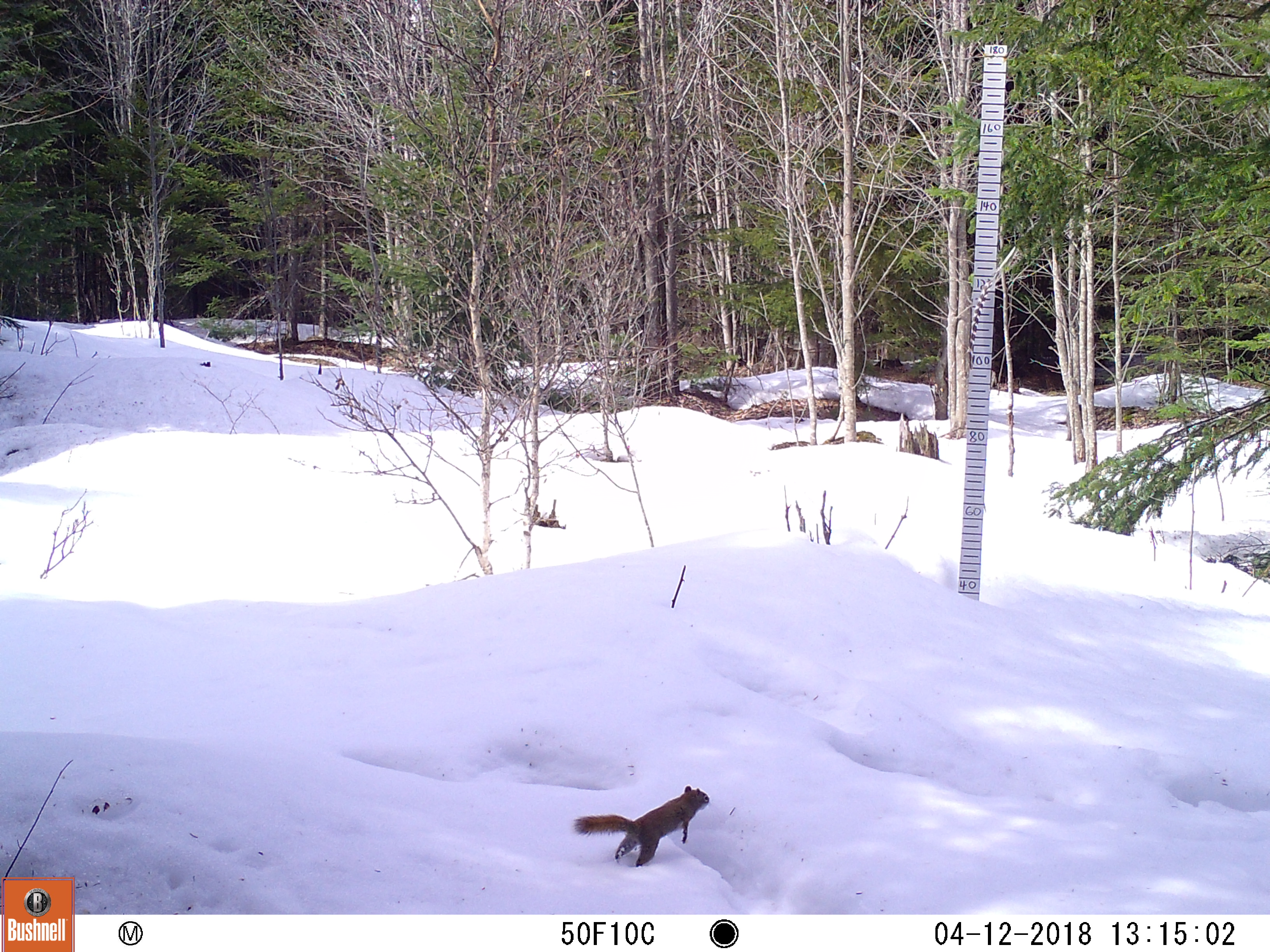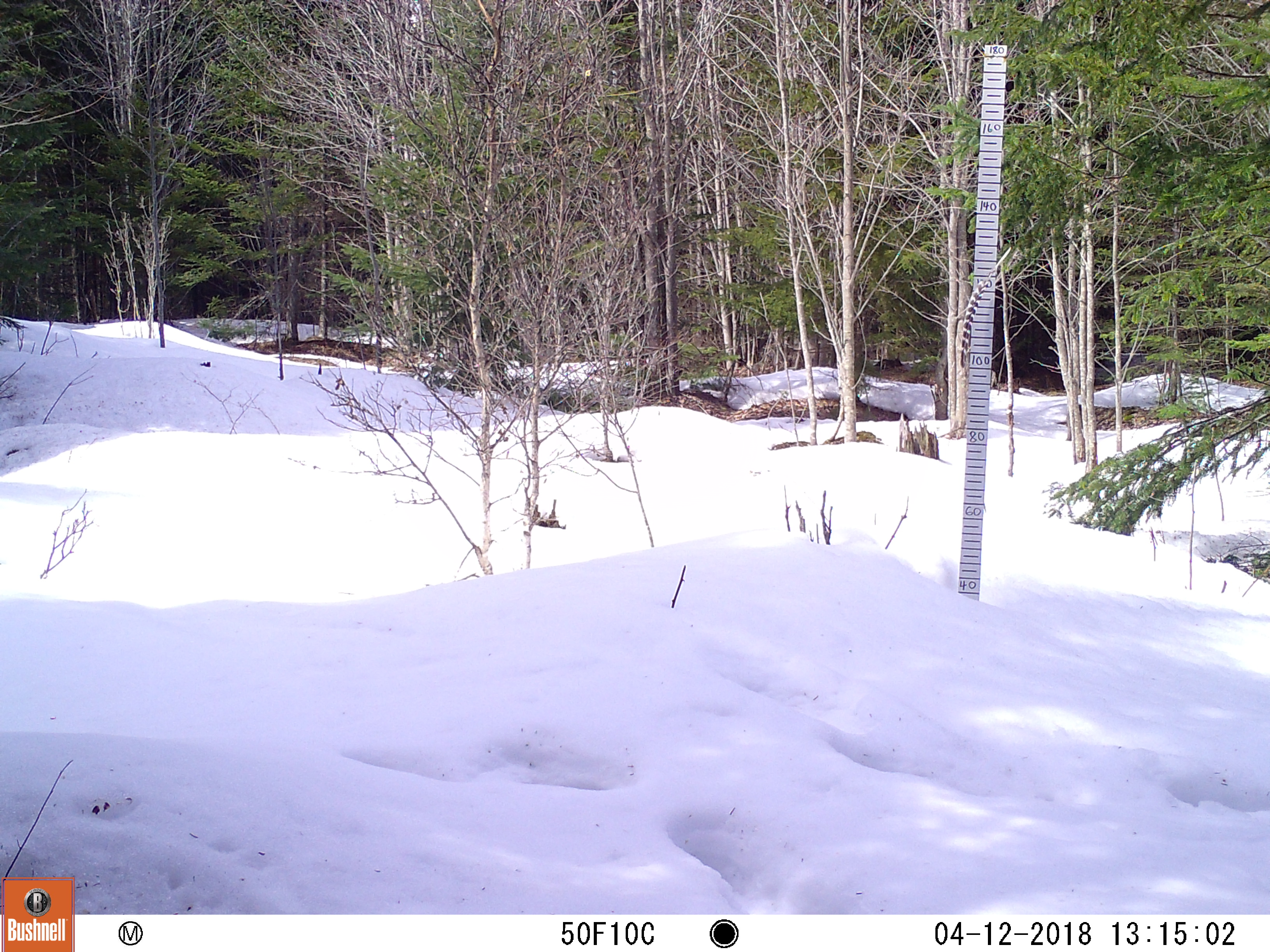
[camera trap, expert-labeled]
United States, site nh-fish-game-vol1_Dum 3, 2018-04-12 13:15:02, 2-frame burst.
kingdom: Animalia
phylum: Chordata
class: Mammalia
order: Rodentia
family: Sciuridae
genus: Tamiasciurus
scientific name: Tamiasciurus hudsonicus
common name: red squirrel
Red squirrel (Tamiasciurus hudsonicus).